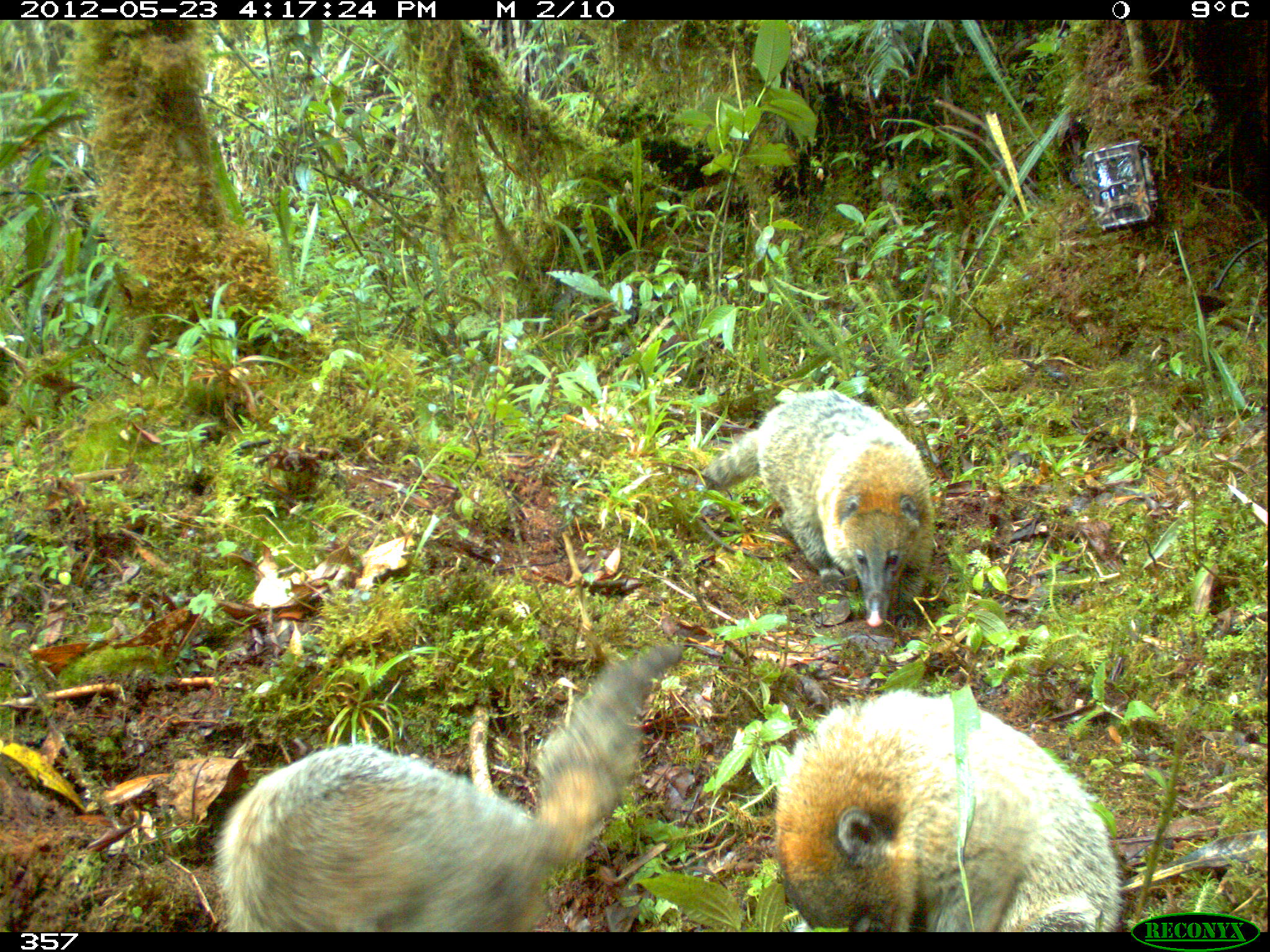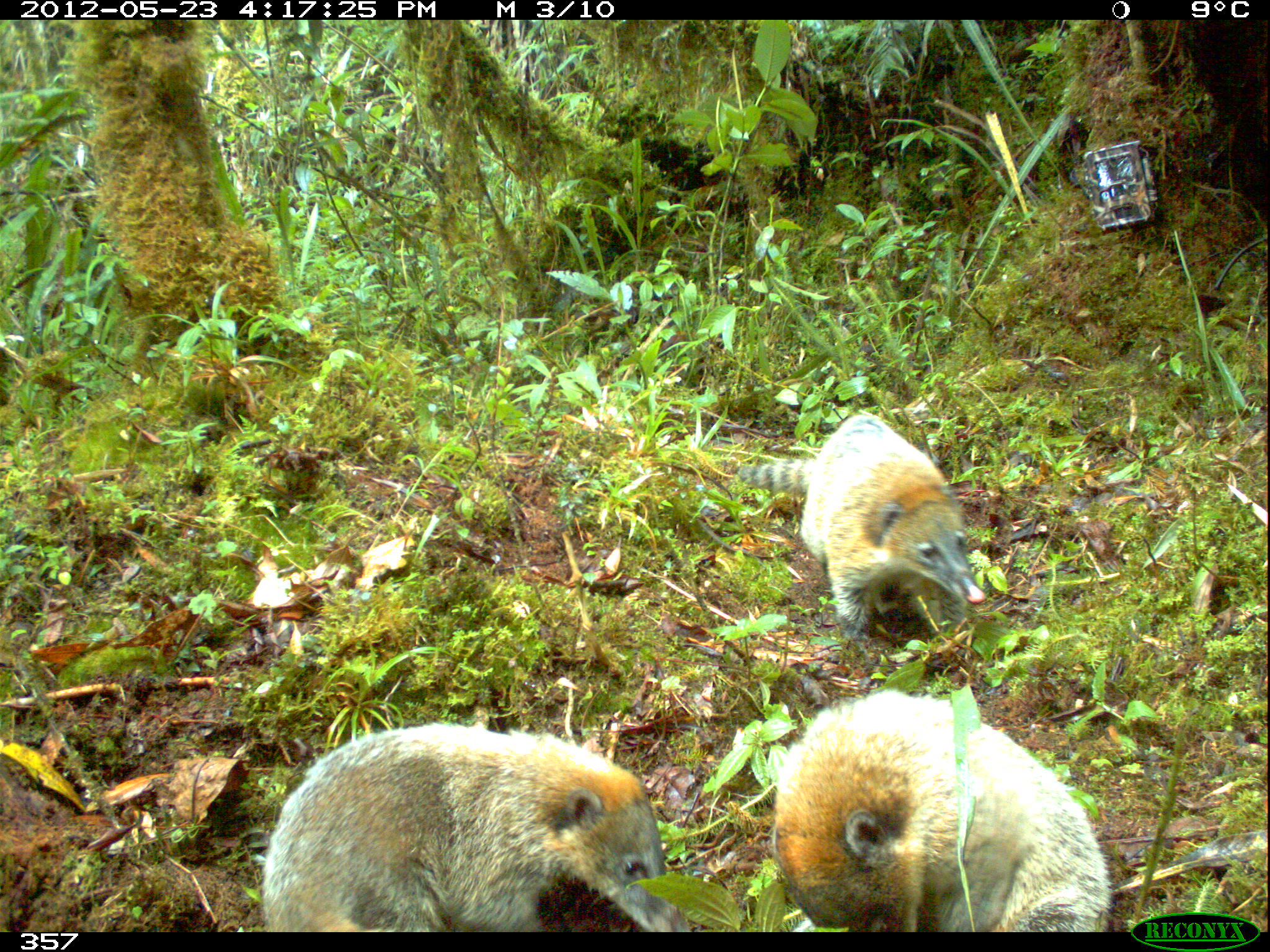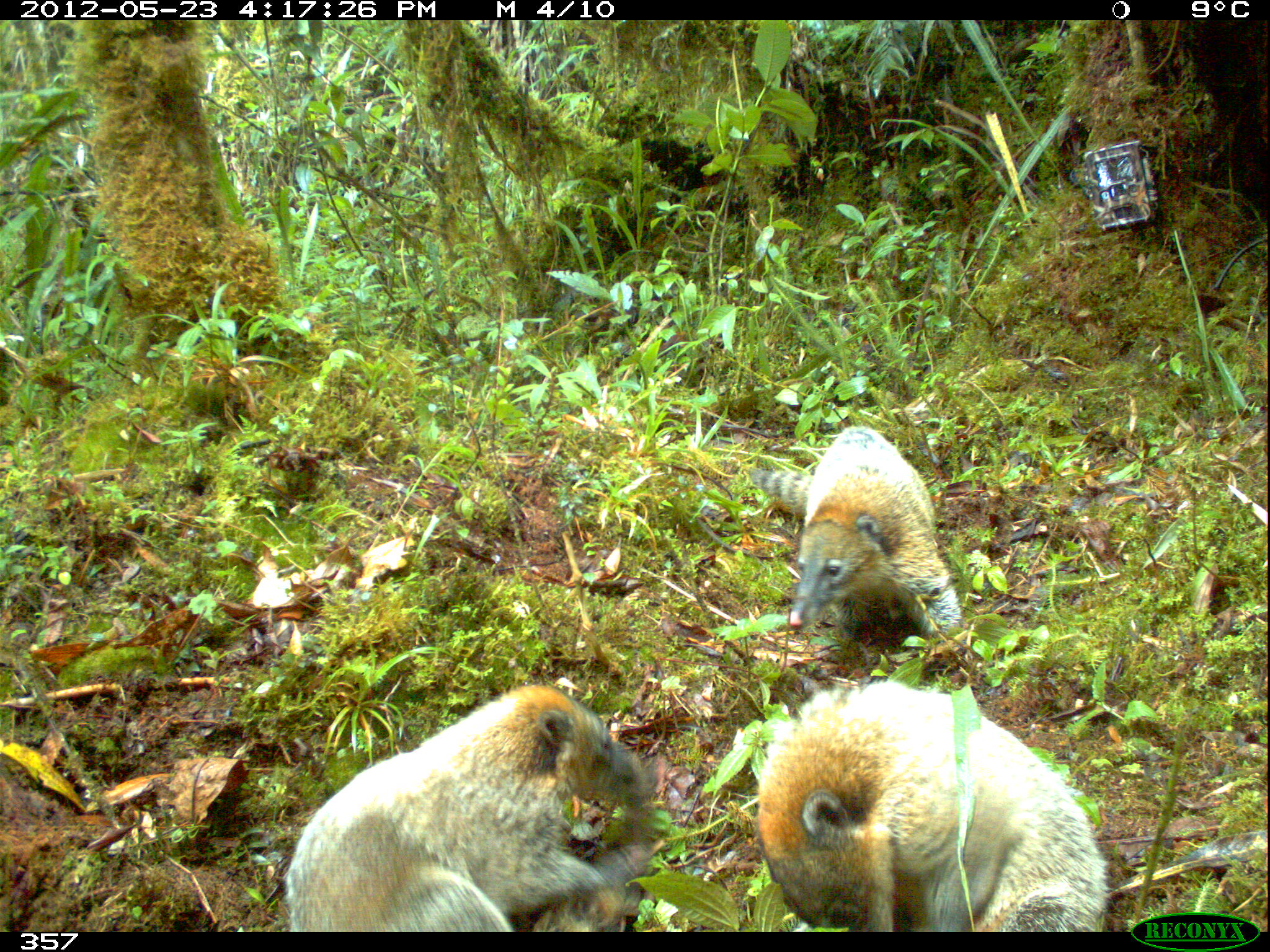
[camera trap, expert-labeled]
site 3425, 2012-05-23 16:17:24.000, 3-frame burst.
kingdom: Animalia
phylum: Chordata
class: Mammalia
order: Carnivora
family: Procyonidae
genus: Nasua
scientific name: Nasua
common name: coatis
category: unknown coati